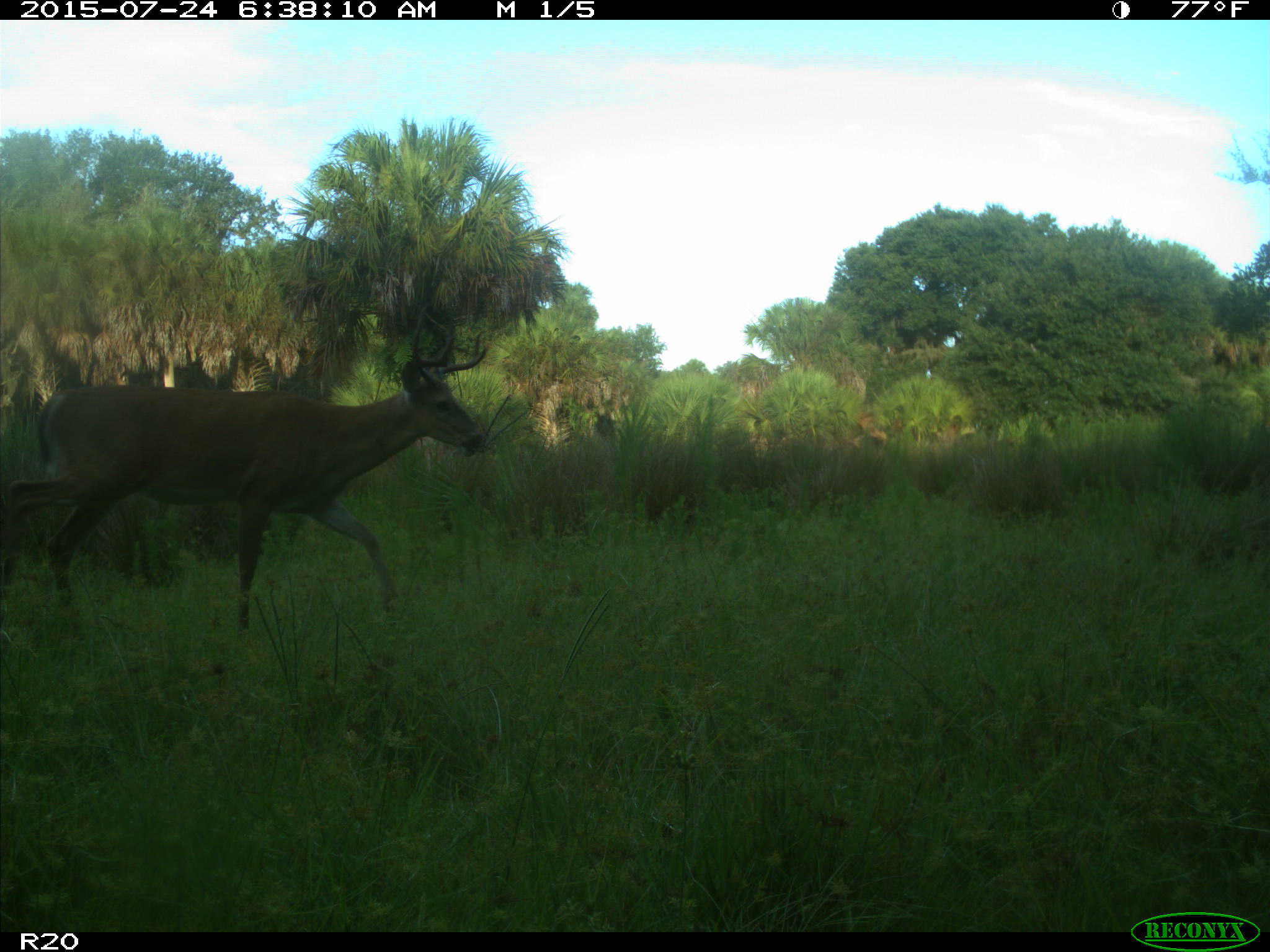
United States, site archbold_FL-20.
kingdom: Animalia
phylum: Chordata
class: Mammalia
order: Artiodactyla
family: Cervidae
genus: Odocoileus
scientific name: Odocoileus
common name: deer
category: unidentified deer